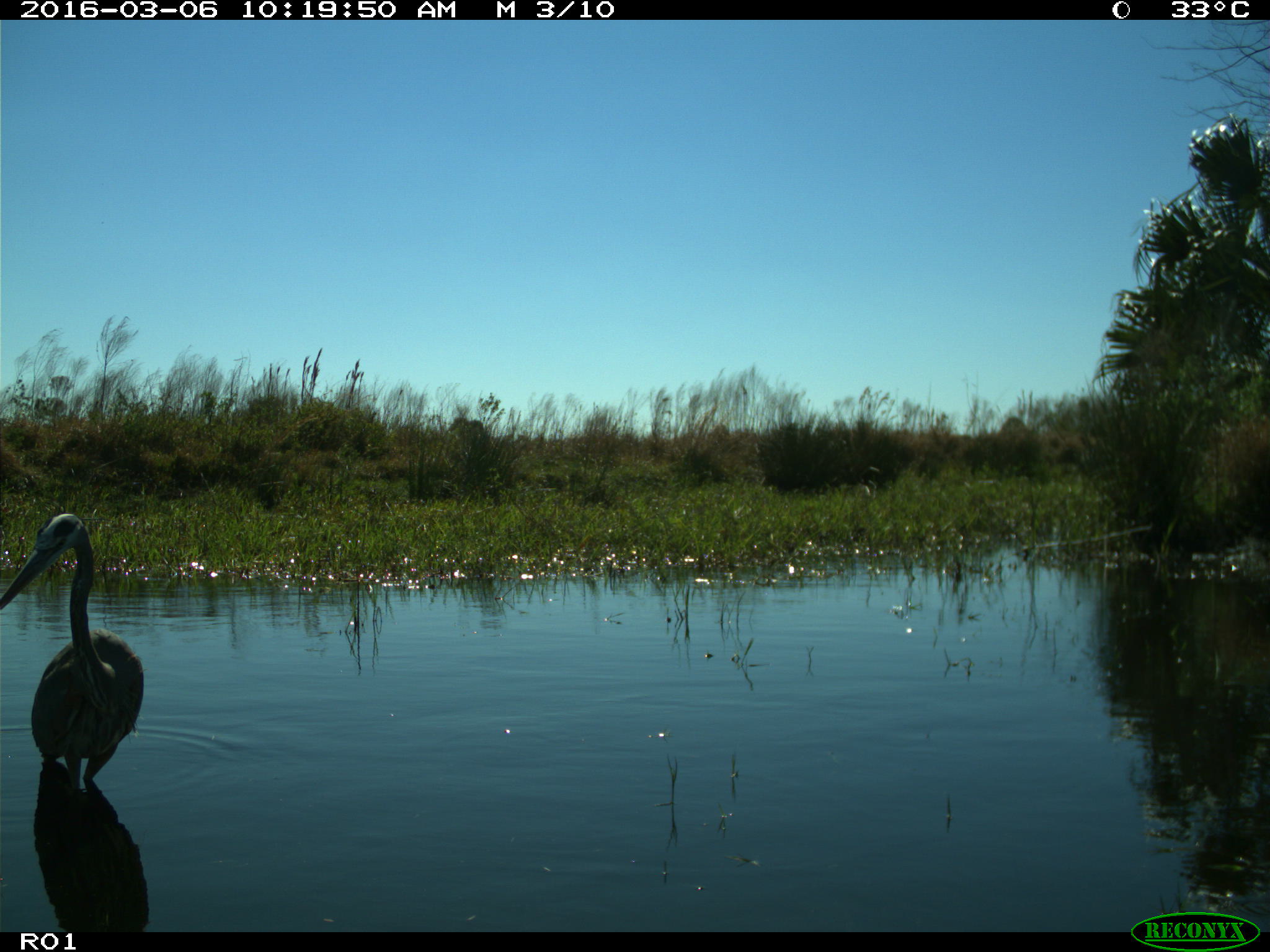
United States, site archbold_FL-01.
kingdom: Animalia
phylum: Chordata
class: Aves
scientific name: Aves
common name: birds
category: unidentified bird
Unidentified bird (birds) (Aves).